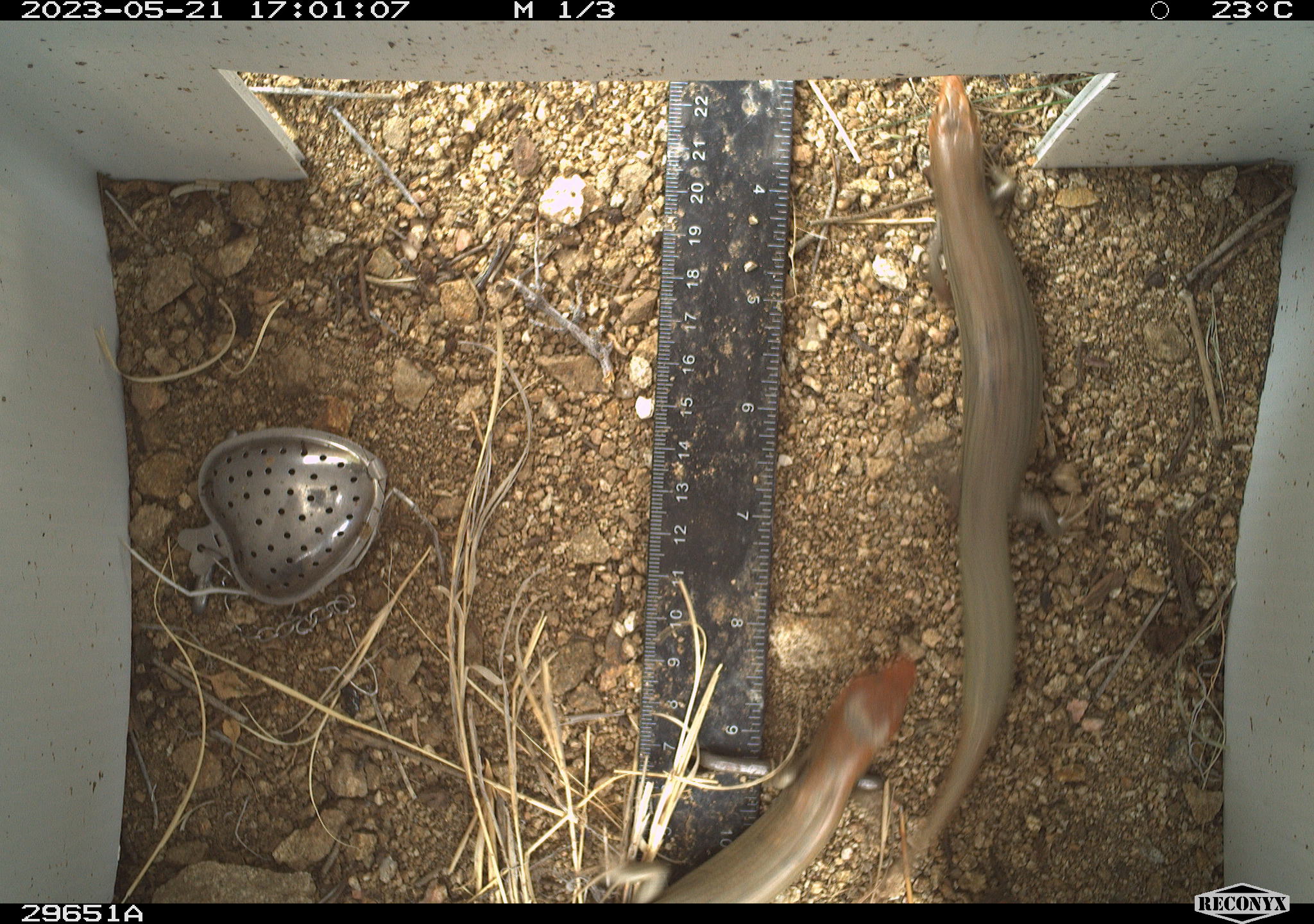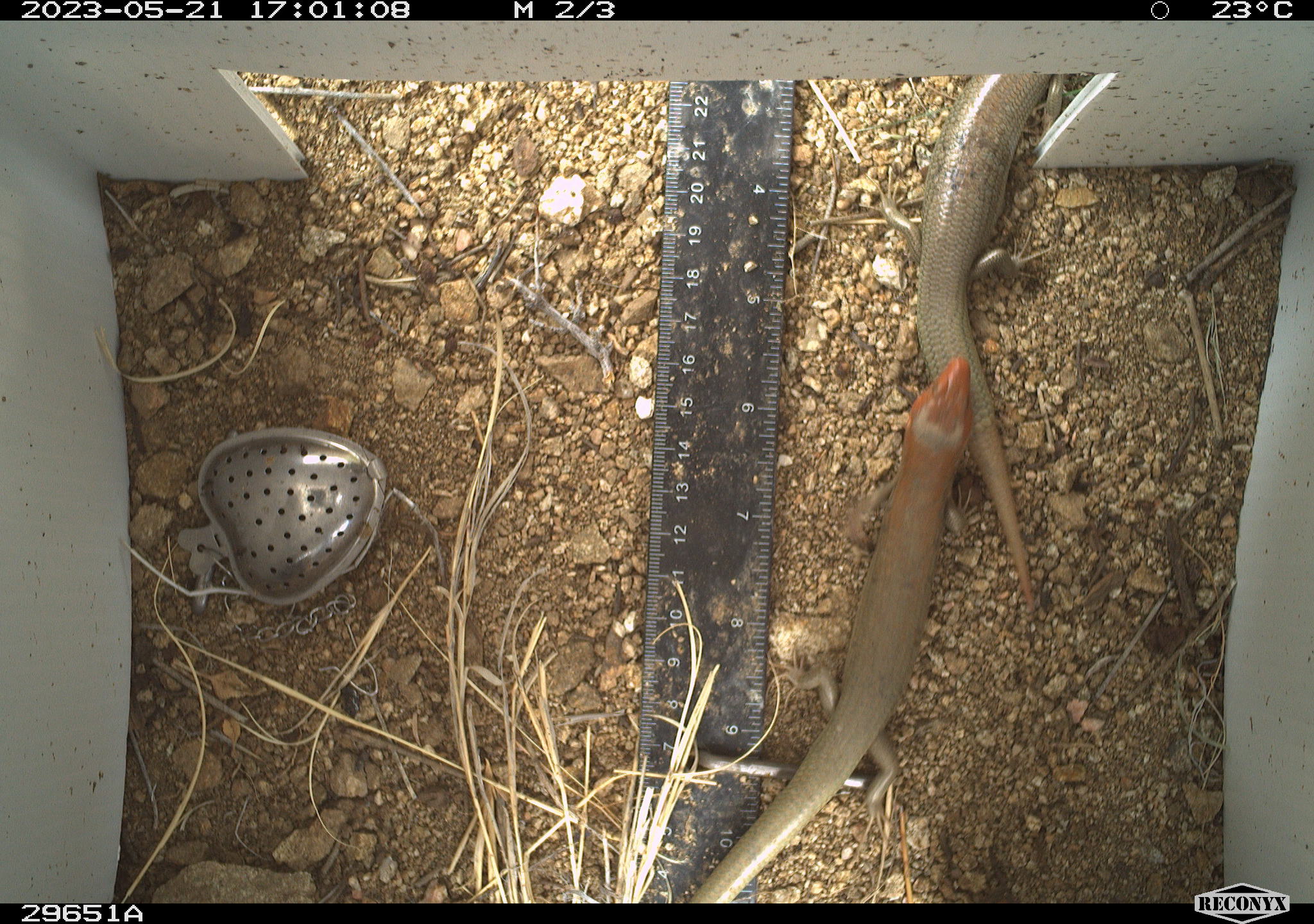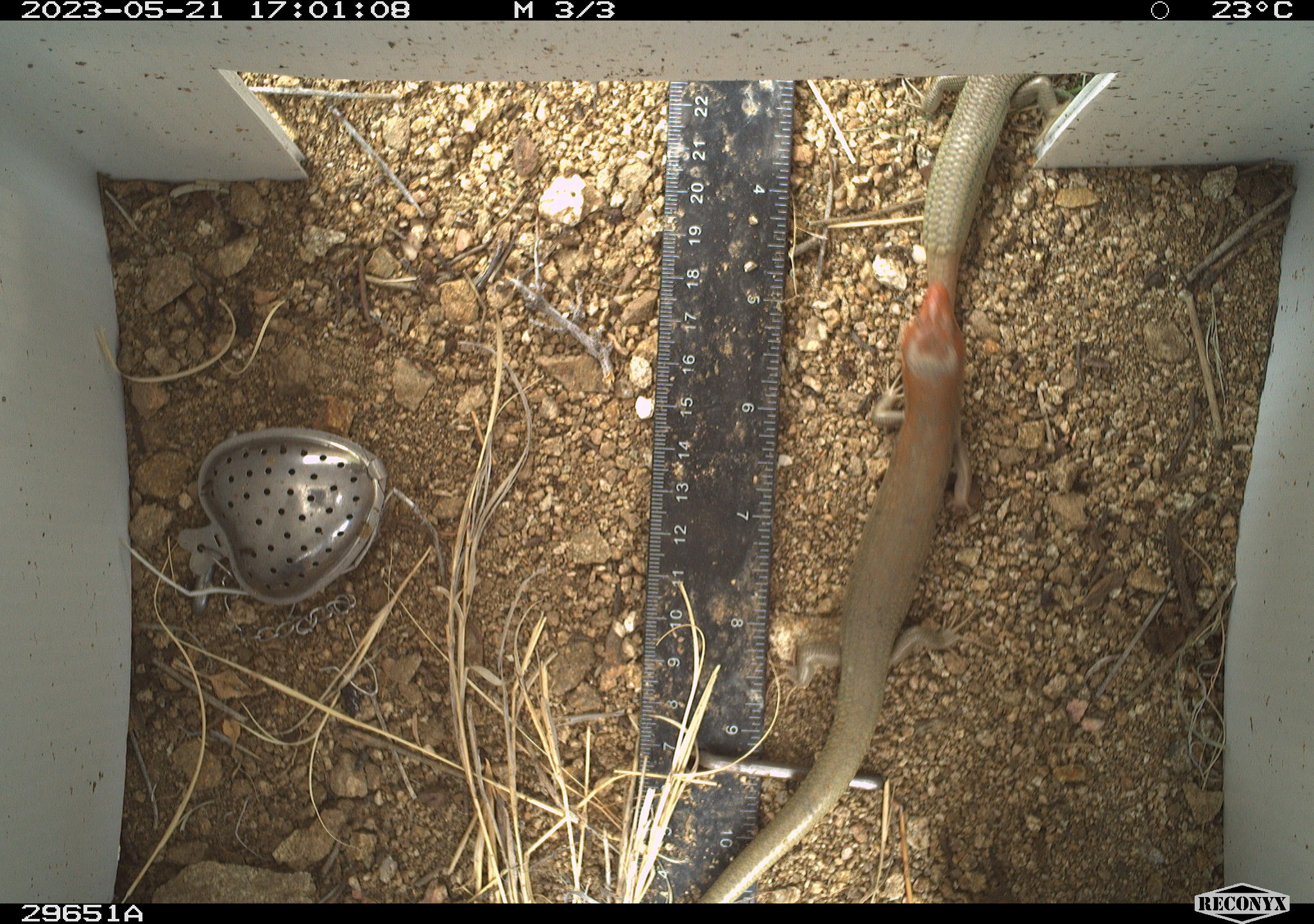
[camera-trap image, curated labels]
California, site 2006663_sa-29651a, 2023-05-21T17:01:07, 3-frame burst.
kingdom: Animalia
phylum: Chordata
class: Reptilia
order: Squamata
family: Scincidae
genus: Plestiodon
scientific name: Plestiodon gilberti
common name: gilbert's skink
Gilbert's skink (Plestiodon gilberti).